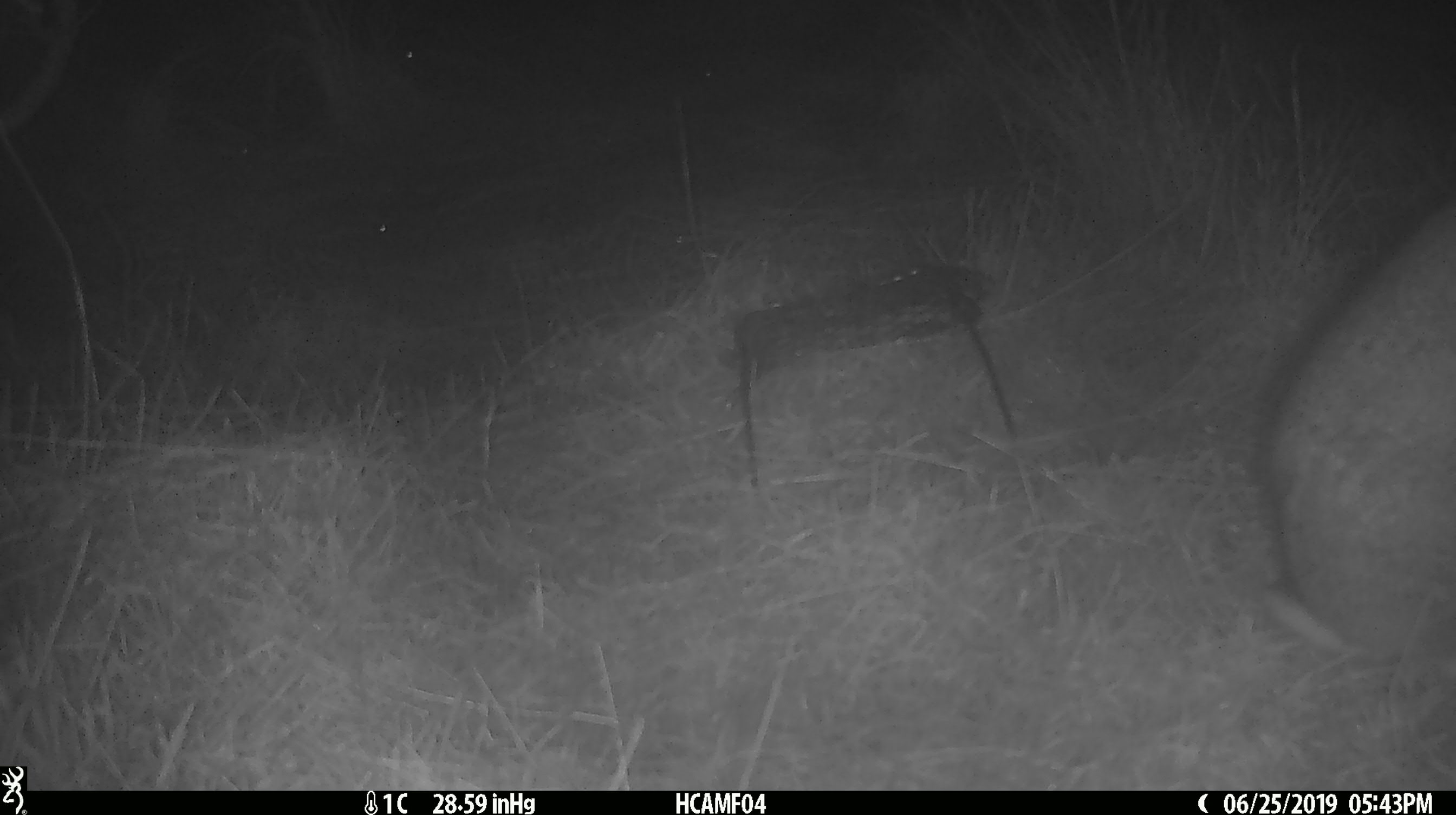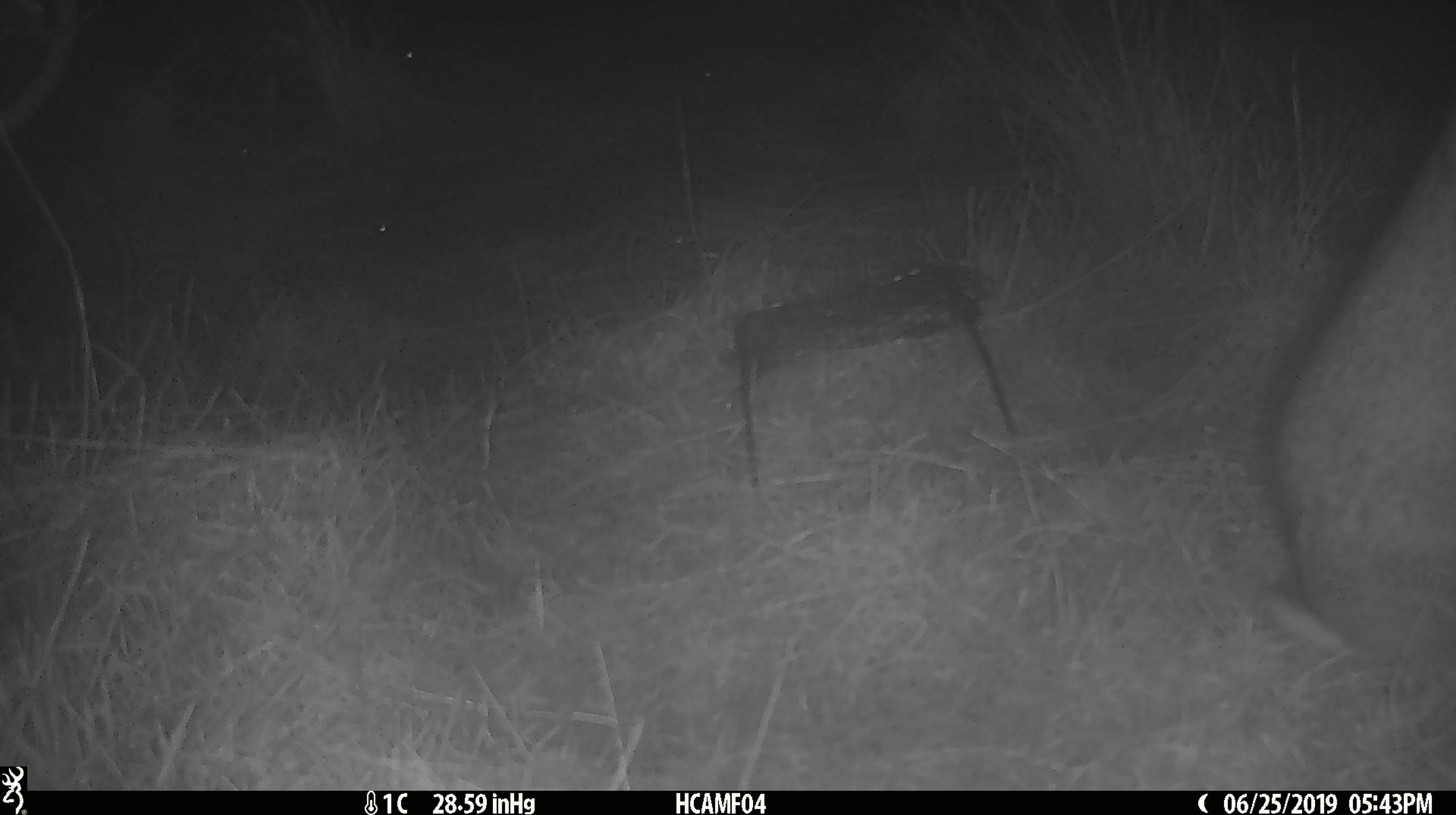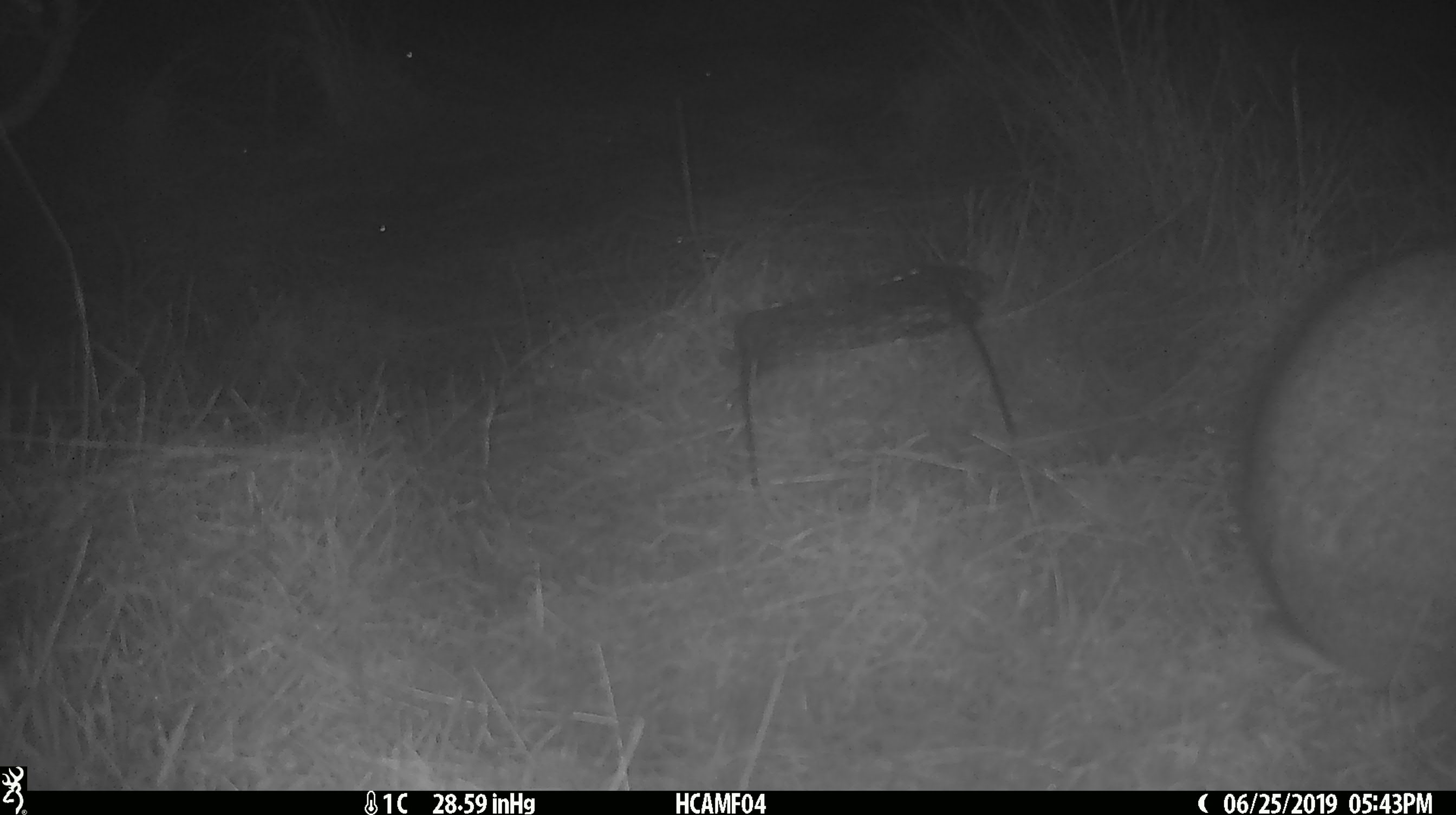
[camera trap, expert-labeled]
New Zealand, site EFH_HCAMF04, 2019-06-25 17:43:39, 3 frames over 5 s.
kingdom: Animalia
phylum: Chordata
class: Mammalia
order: Lagomorpha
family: Leporidae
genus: Lepus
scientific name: Lepus europaeus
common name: brown hare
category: hare